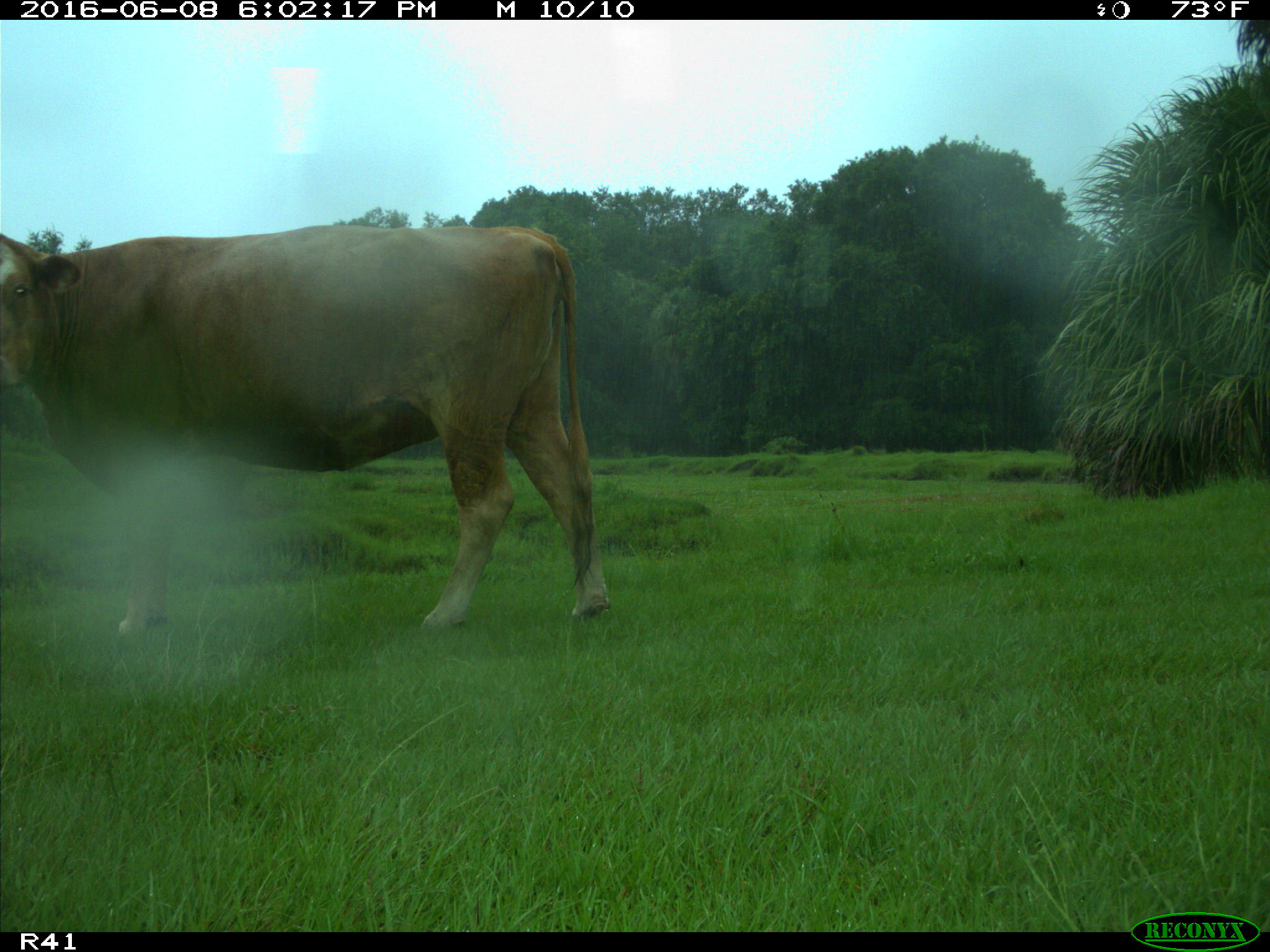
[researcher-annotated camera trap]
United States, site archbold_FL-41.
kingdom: Animalia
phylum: Chordata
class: Mammalia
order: Artiodactyla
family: Bovidae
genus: Bos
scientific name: Bos taurus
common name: domestic cow